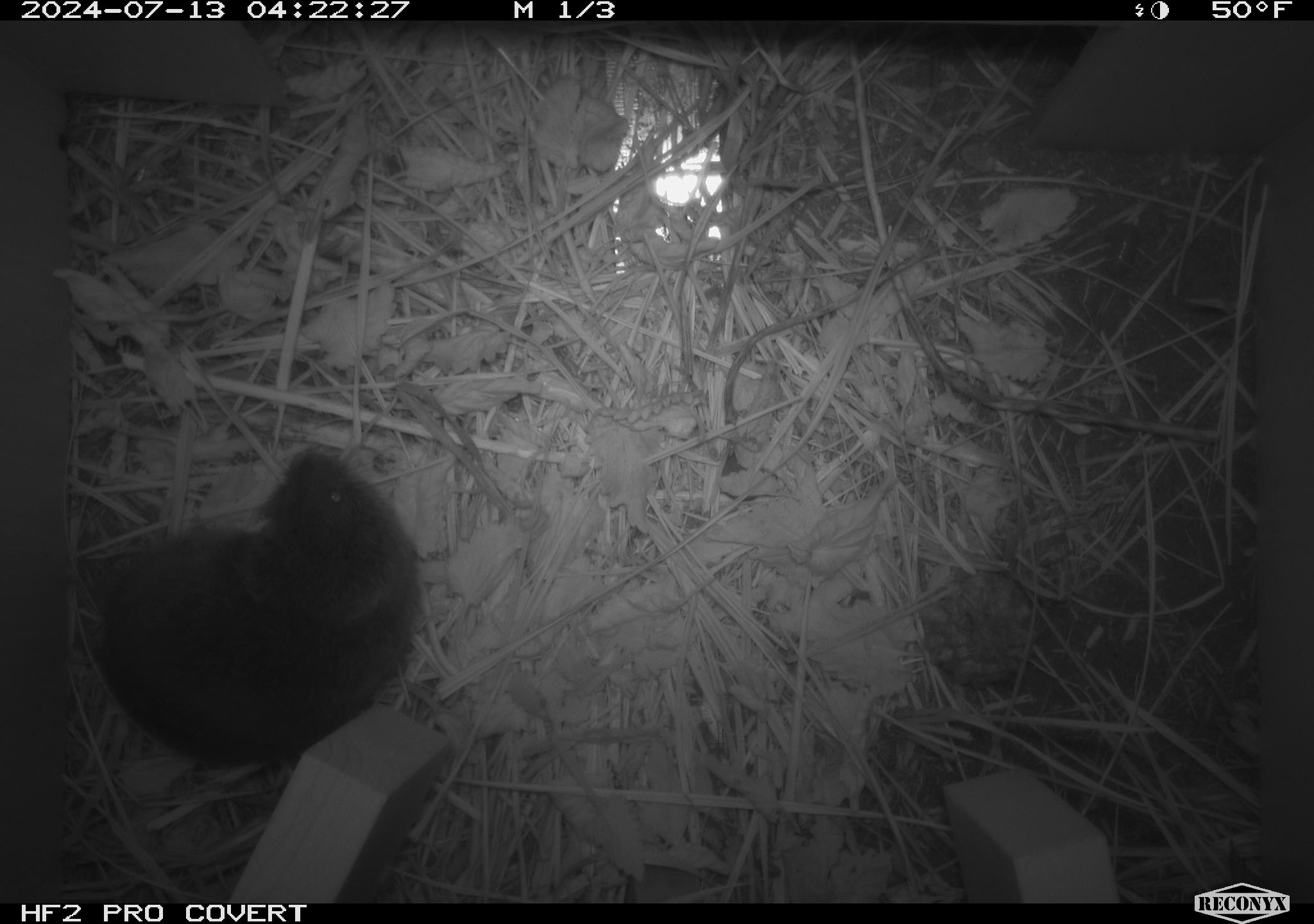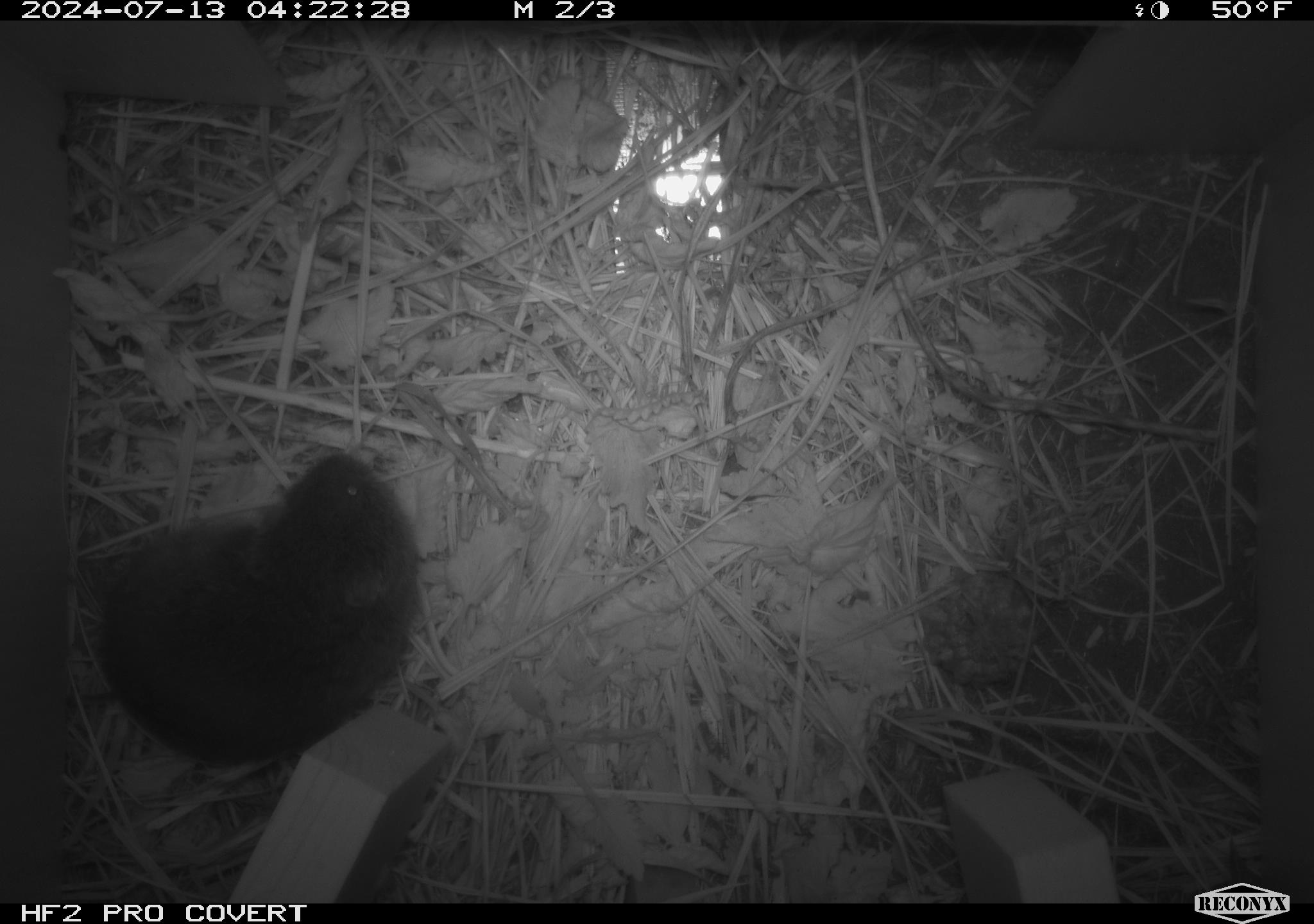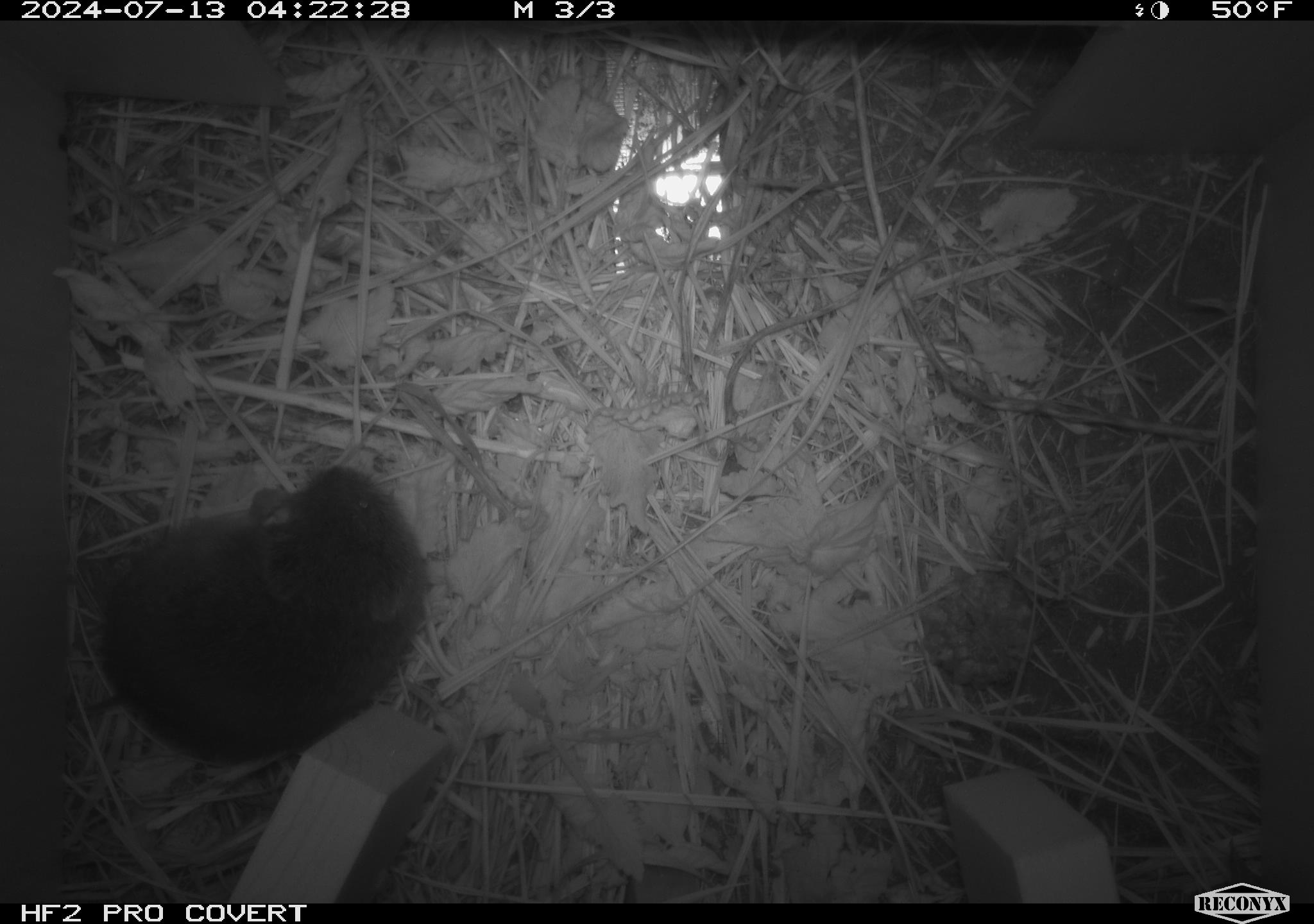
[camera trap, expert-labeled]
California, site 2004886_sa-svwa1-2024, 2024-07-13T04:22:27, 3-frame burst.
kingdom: Animalia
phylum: Chordata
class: Mammalia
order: Rodentia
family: Cricetidae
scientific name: Arvicolinae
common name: voles, lemmings, and muskrats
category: arvicolinae subfamily